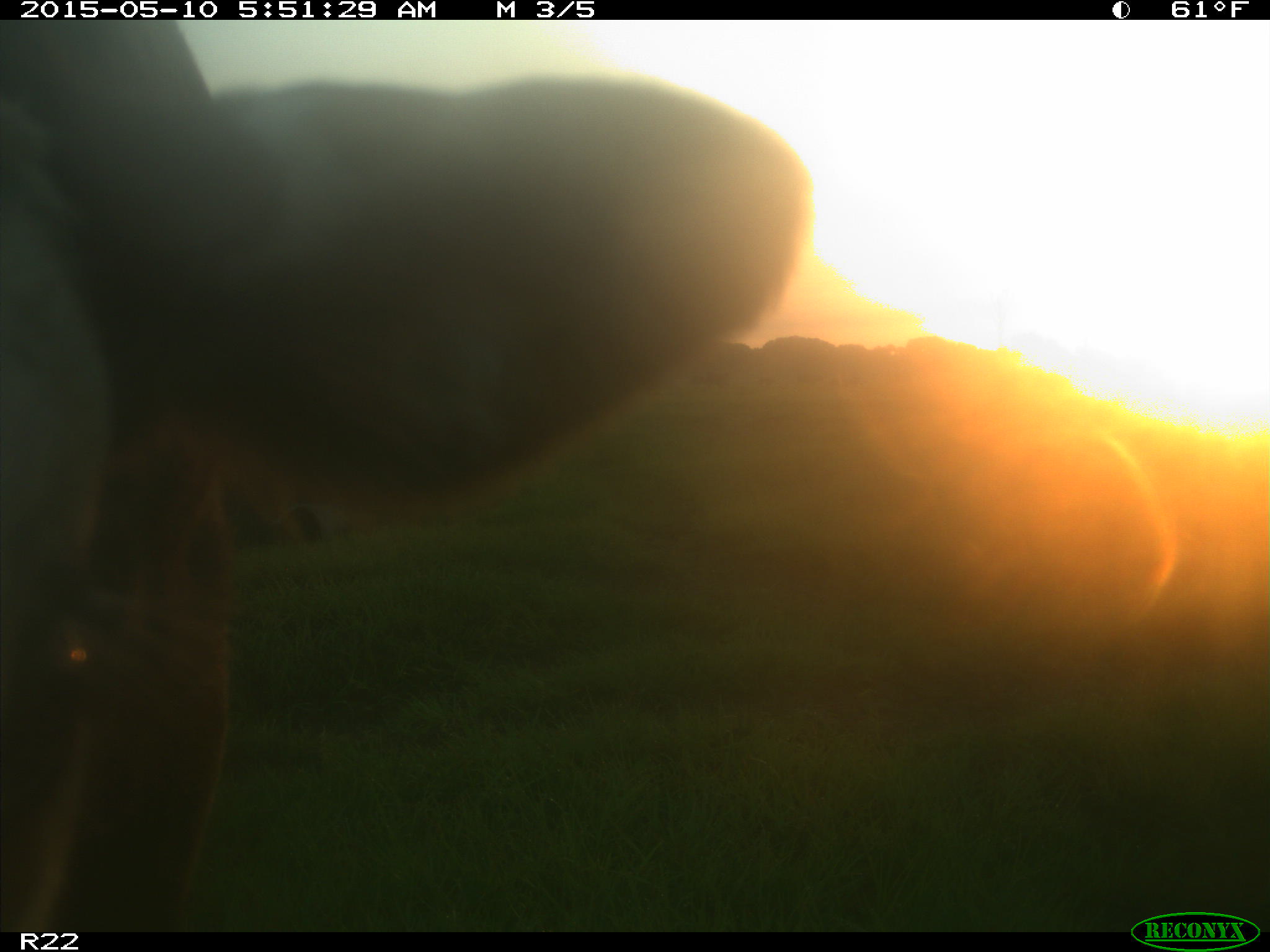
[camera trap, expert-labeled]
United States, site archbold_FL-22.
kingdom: Animalia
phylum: Chordata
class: Mammalia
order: Artiodactyla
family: Bovidae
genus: Bos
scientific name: Bos taurus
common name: domestic cow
Bos taurus (domestic cow).